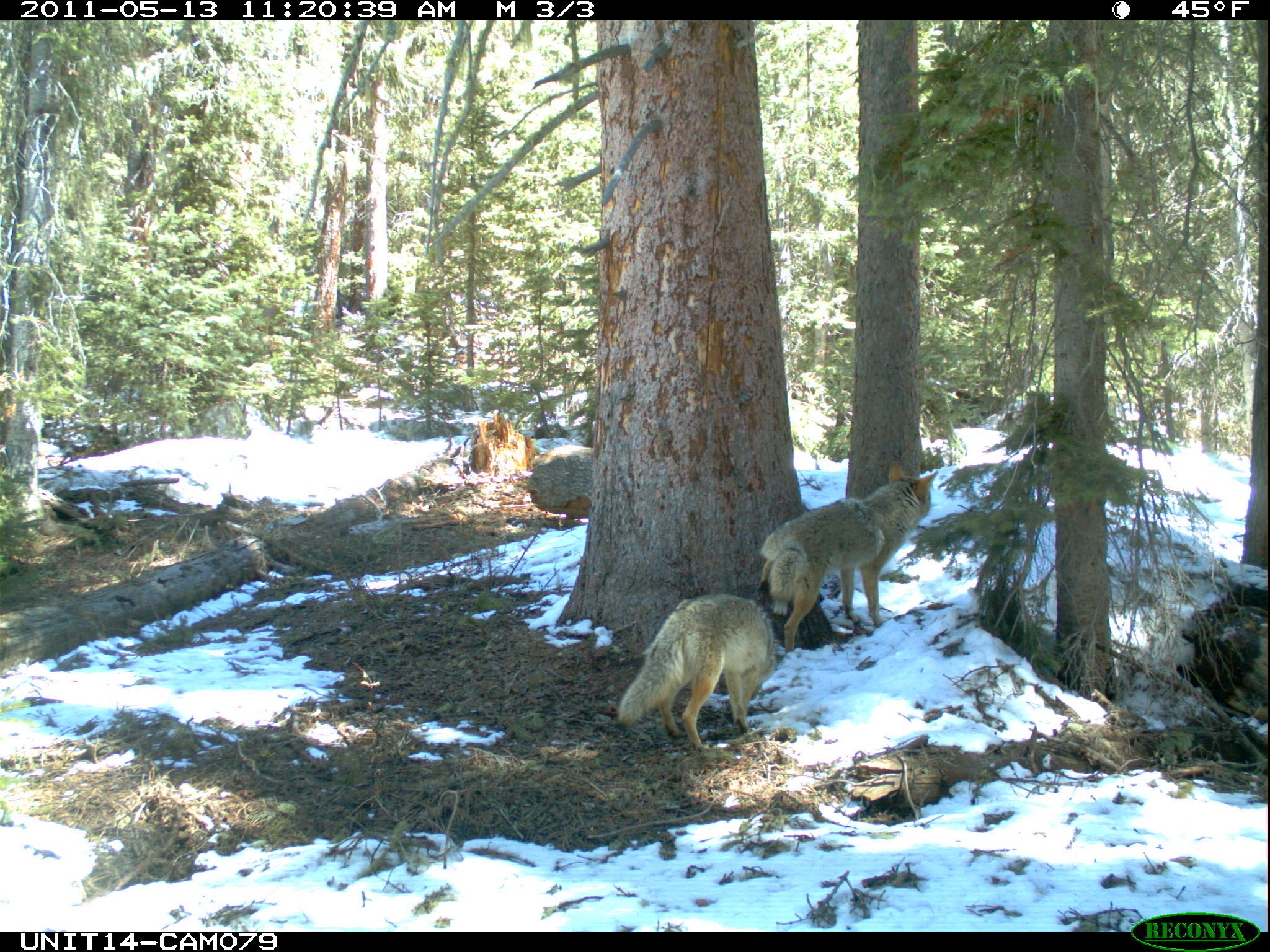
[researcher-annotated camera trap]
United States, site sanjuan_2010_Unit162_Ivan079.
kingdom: Animalia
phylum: Chordata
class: Mammalia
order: Carnivora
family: Canidae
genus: Canis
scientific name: Canis latrans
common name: coyote